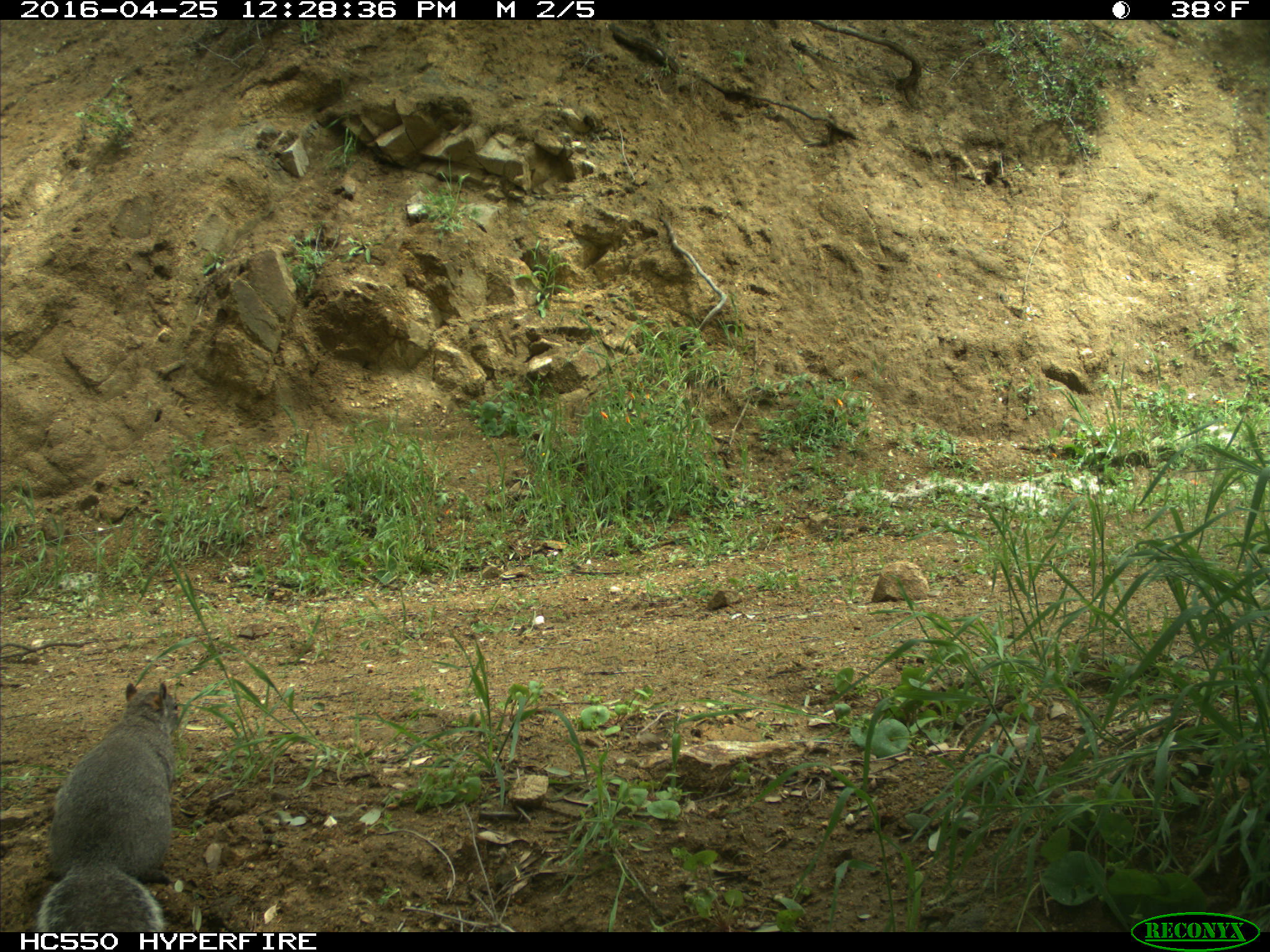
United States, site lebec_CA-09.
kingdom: Animalia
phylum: Chordata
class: Mammalia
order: Rodentia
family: Sciuridae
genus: Sciurus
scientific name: Sciurus carolinensis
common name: eastern gray squirrel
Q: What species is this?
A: Sciurus carolinensis (eastern gray squirrel).